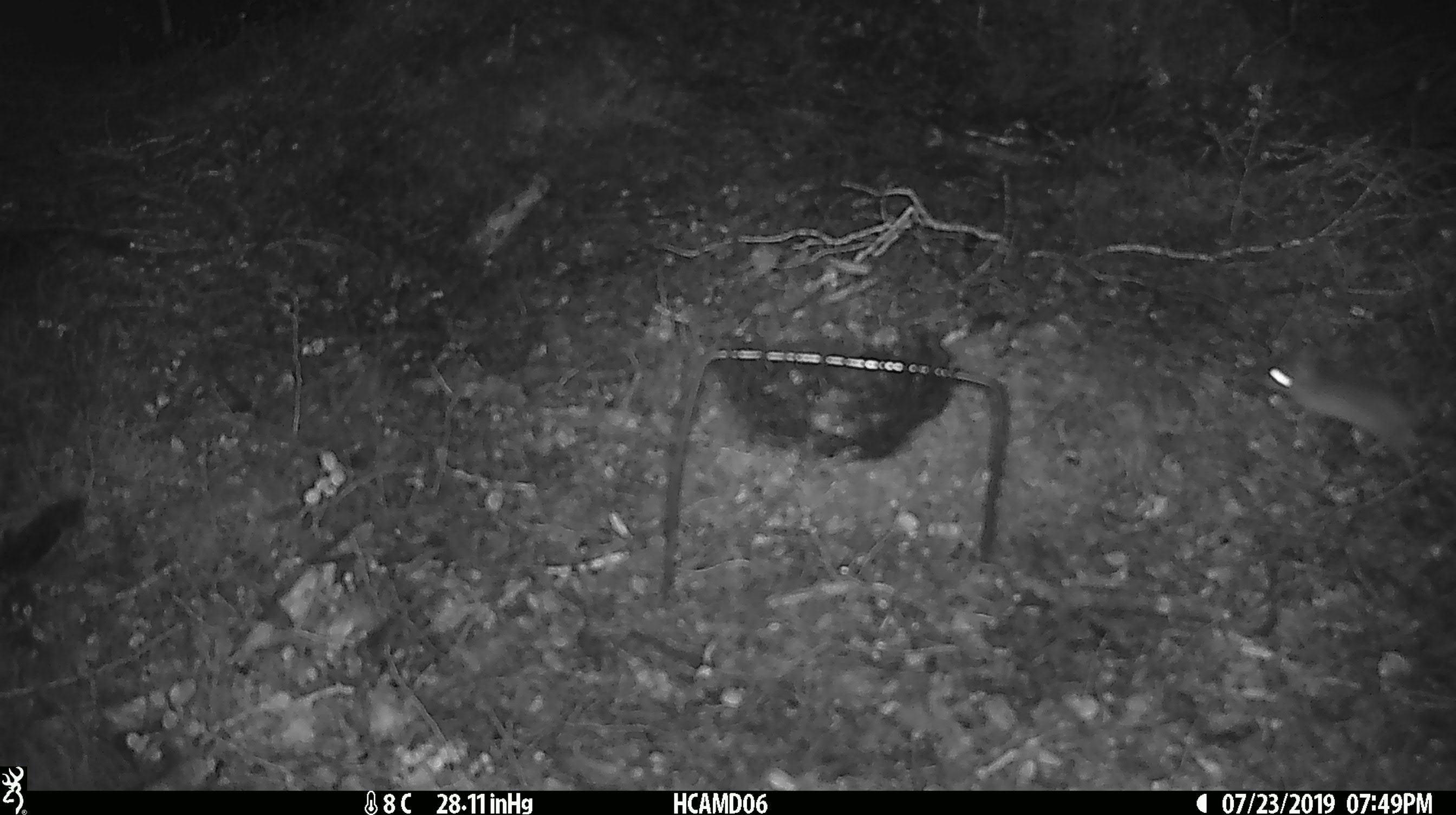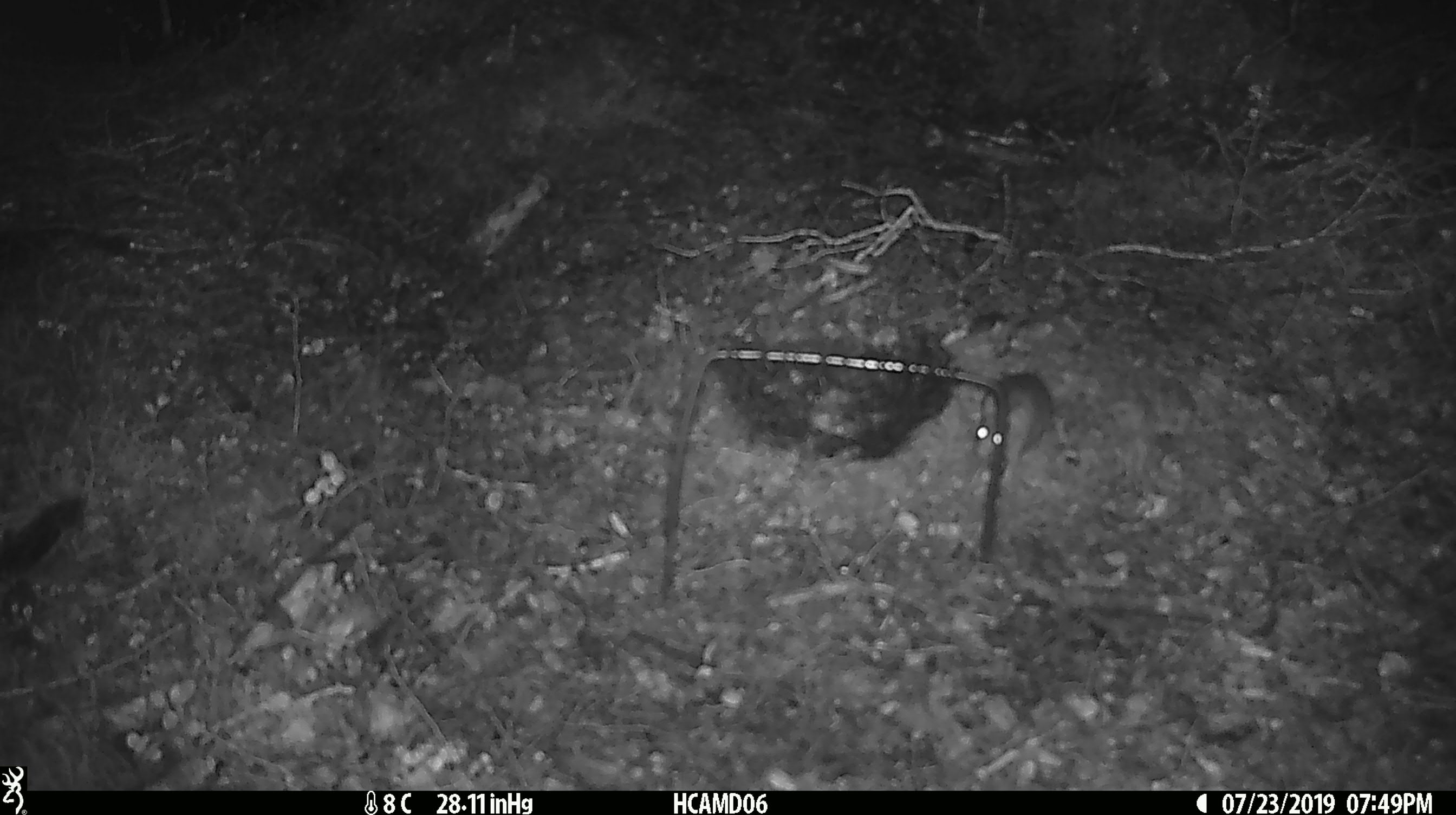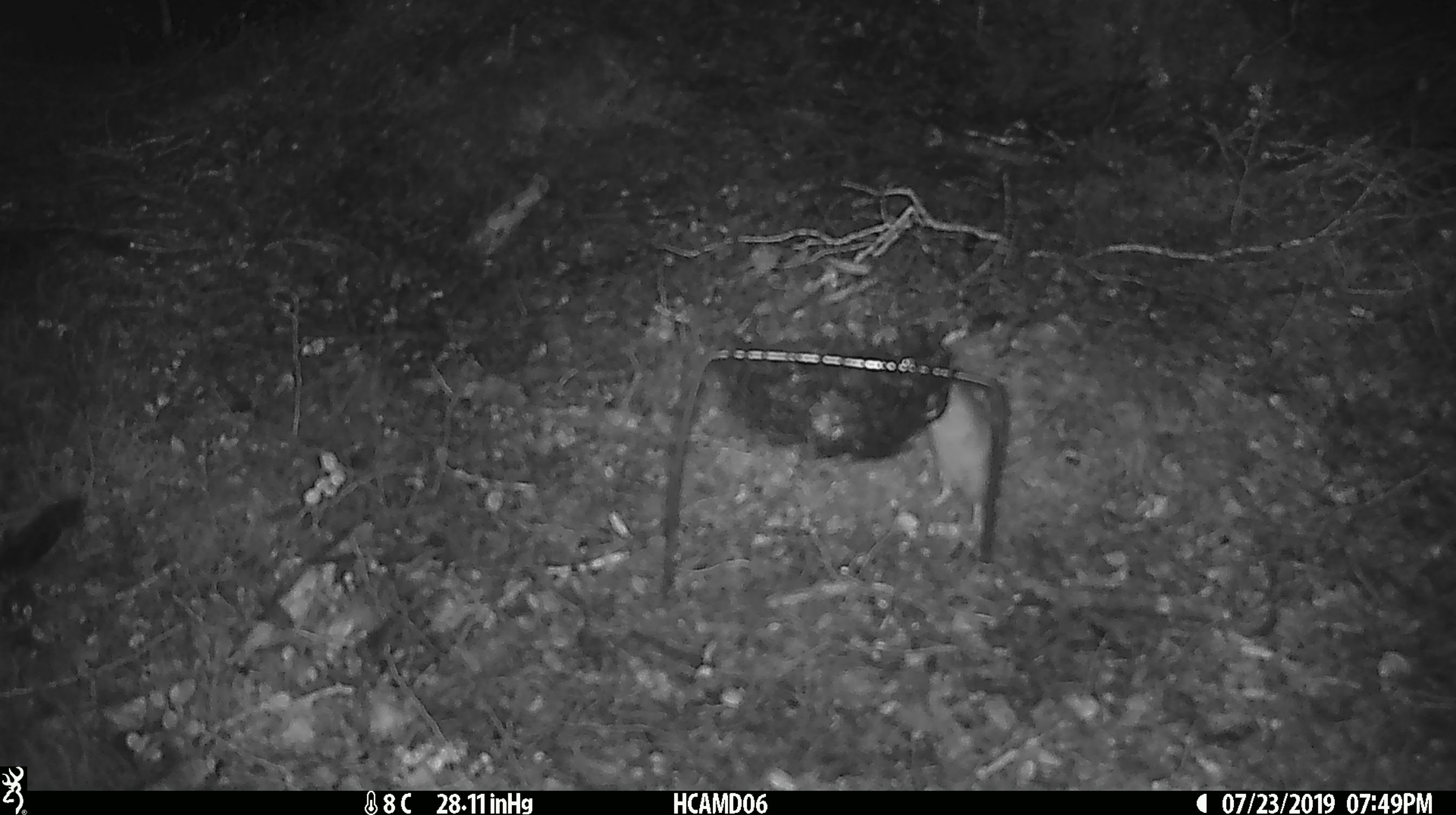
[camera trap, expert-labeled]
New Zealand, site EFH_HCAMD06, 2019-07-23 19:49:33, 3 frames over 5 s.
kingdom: Animalia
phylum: Chordata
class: Mammalia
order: Rodentia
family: Muridae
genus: Mus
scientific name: Mus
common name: mouse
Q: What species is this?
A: Mouse (Mus).